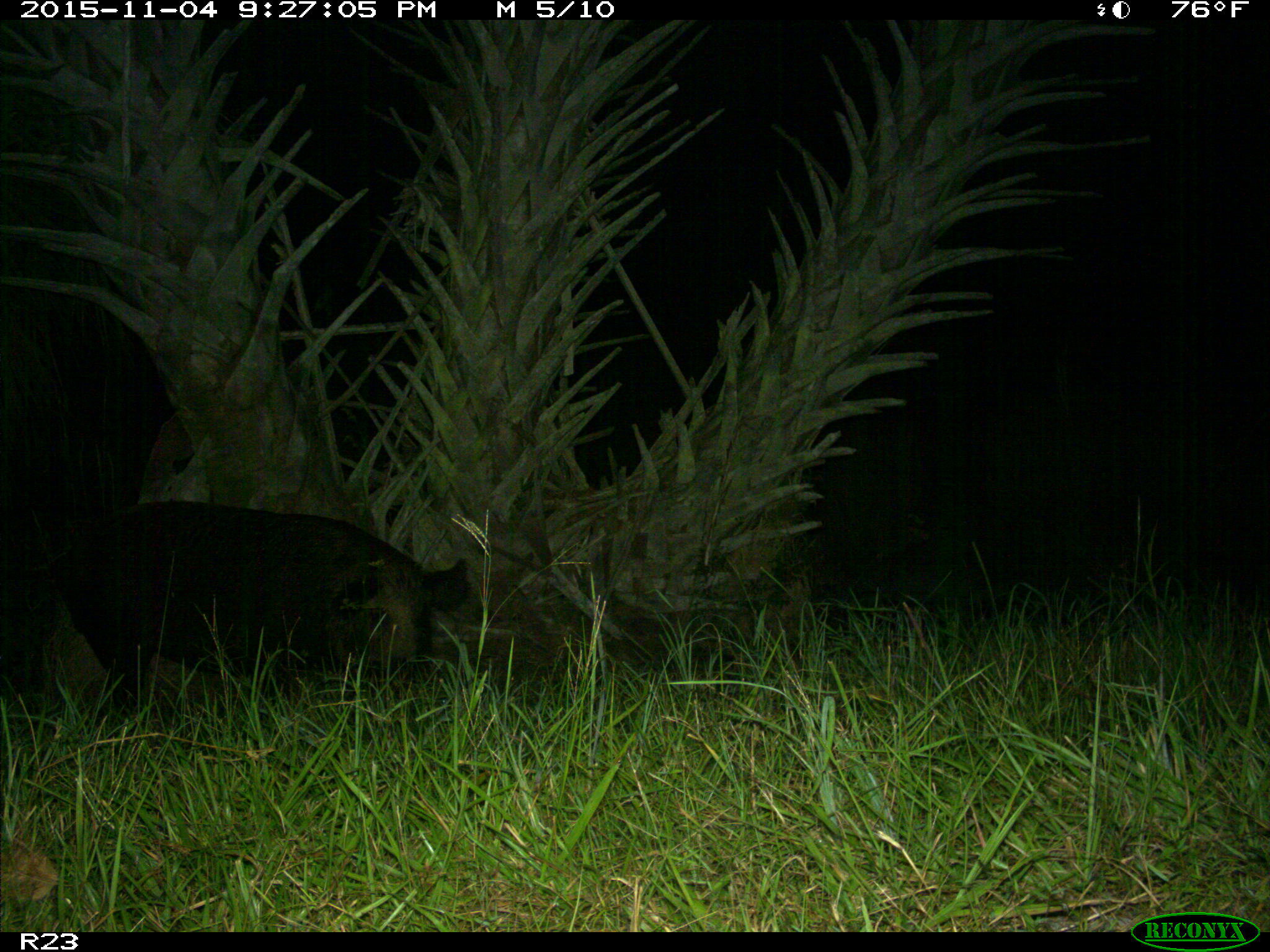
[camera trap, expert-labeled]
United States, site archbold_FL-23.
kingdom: Animalia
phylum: Chordata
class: Mammalia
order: Artiodactyla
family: Suidae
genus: Sus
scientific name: Sus scrofa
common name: wild boar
Sus scrofa (wild boar).